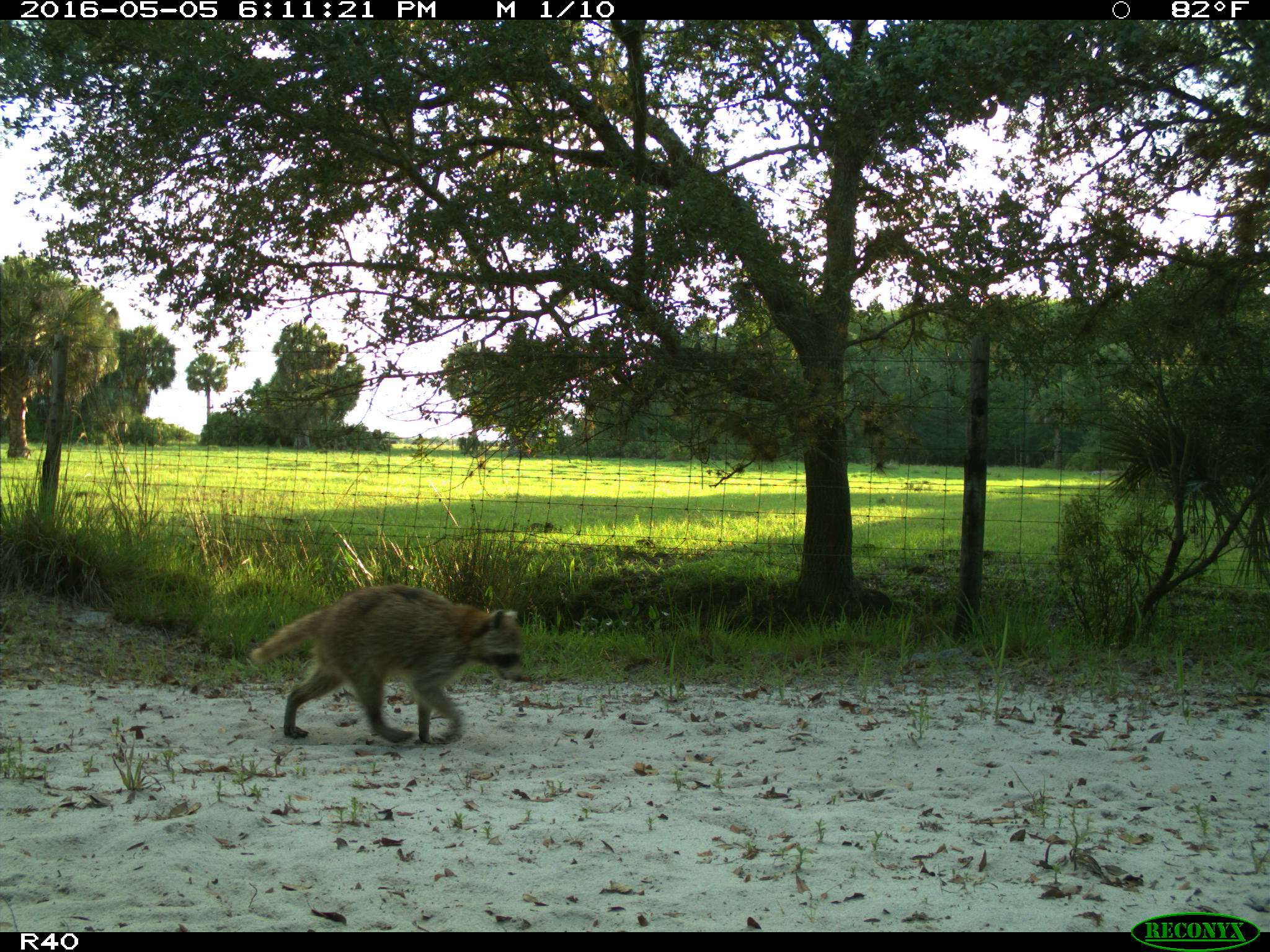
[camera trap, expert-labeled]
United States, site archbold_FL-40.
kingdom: Animalia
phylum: Chordata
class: Mammalia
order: Carnivora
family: Procyonidae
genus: Procyon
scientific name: Procyon lotor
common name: common raccoon